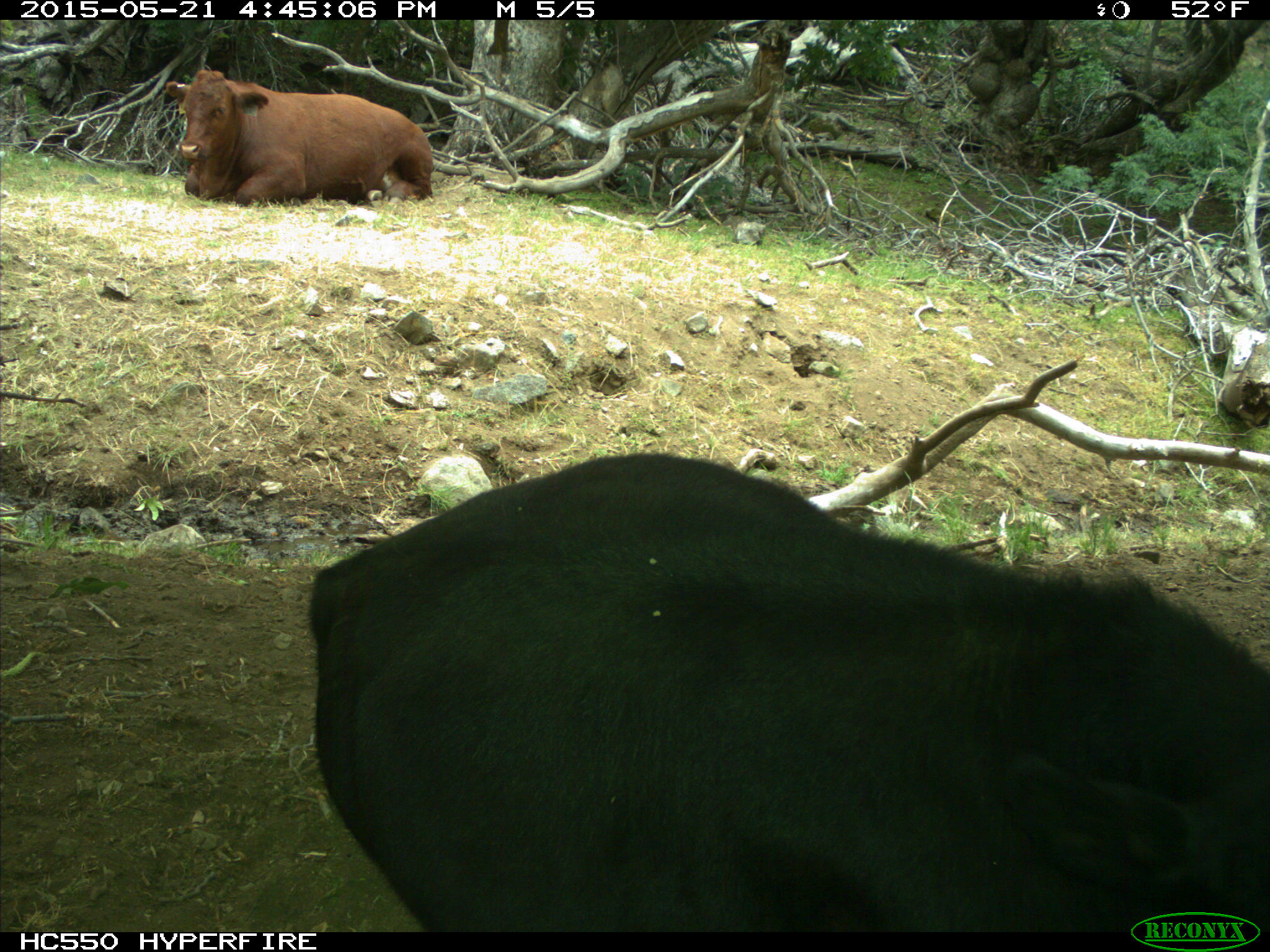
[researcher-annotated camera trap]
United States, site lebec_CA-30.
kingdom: Animalia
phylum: Chordata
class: Mammalia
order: Artiodactyla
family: Bovidae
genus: Bos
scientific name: Bos taurus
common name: domestic cow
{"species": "Bos taurus (domestic cow)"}